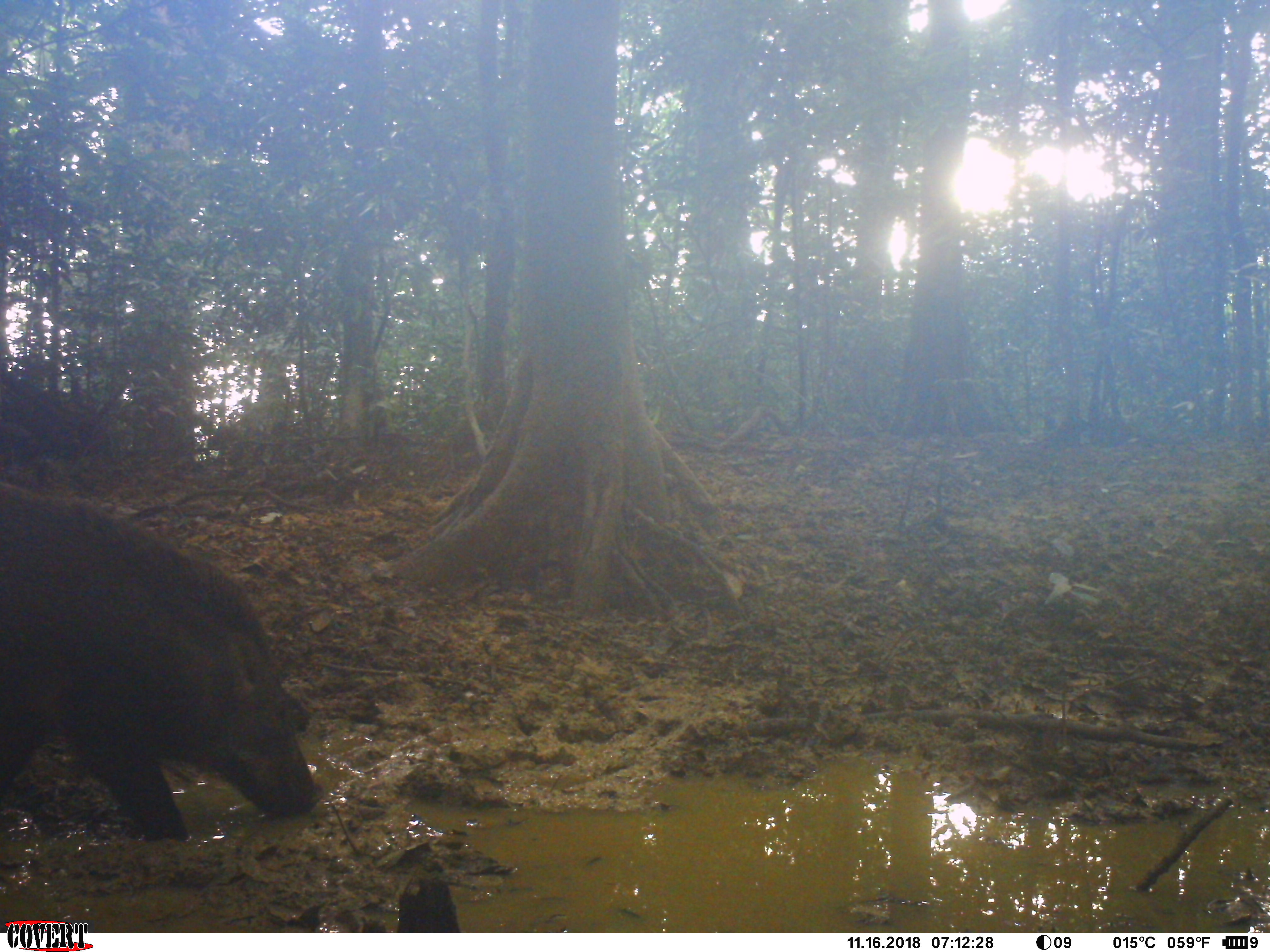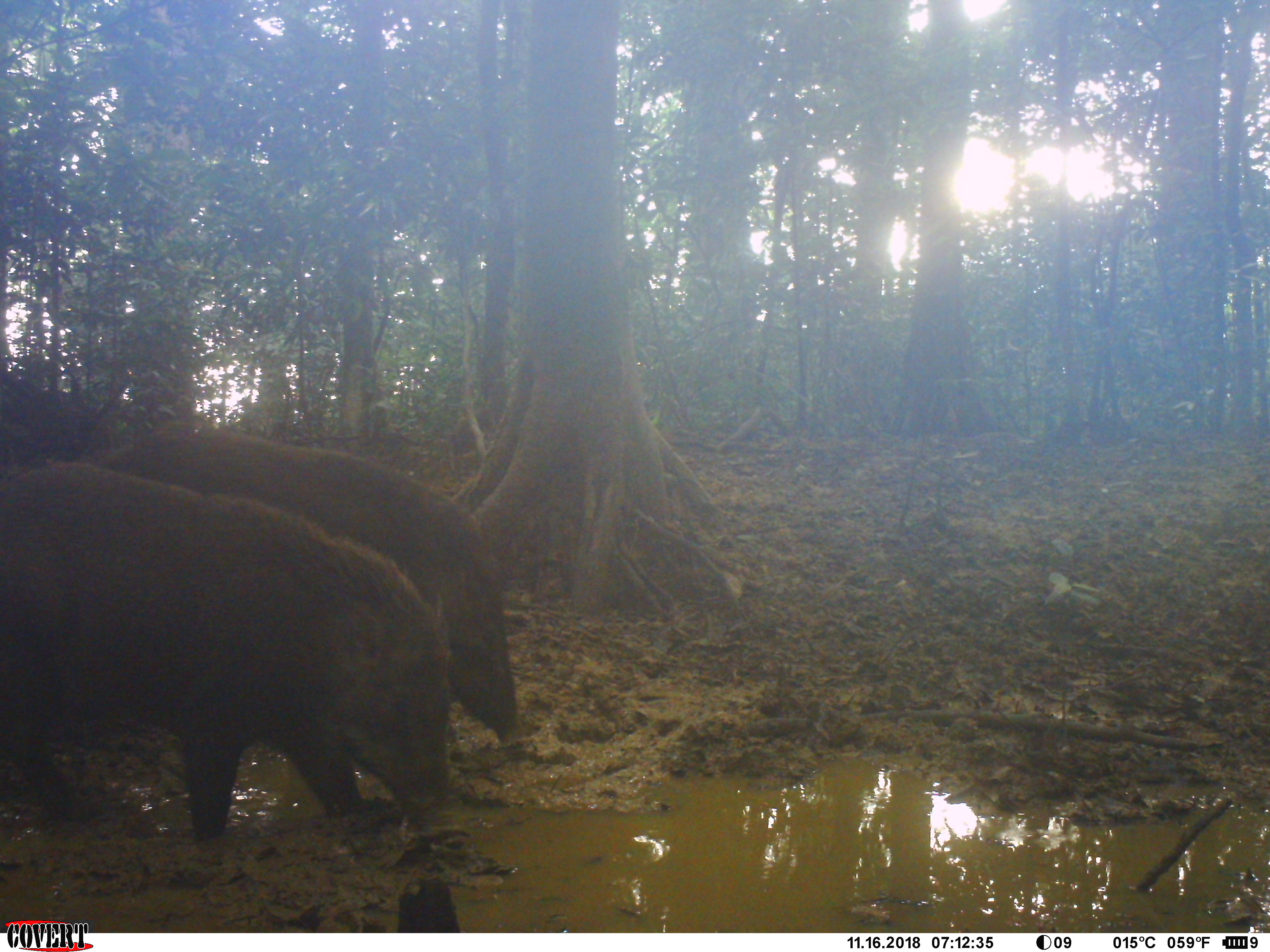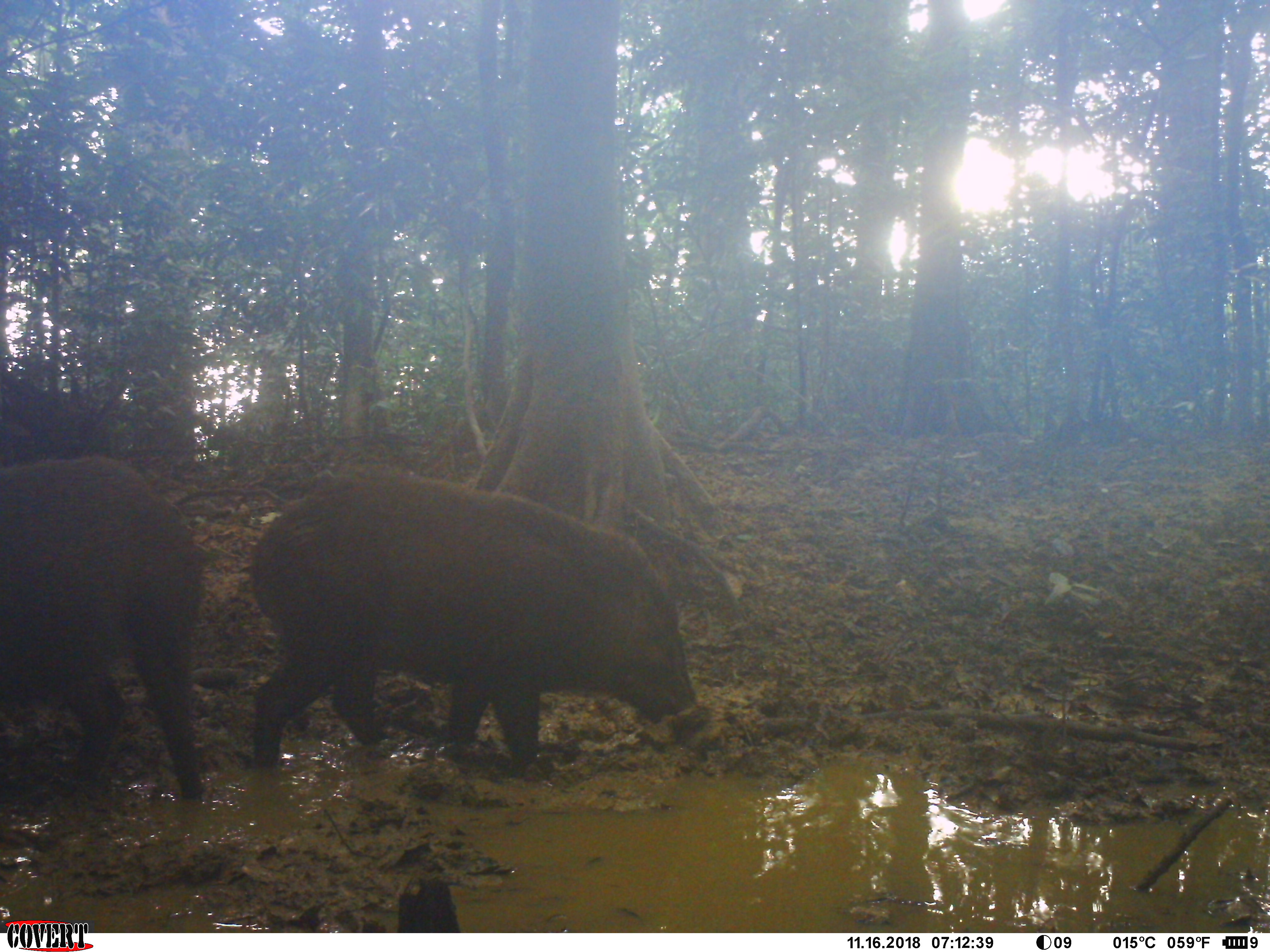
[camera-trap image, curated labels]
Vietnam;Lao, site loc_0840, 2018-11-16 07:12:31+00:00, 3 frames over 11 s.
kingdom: Animalia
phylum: Chordata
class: Mammalia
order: Artiodactyla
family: Suidae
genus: Sus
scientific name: Sus scrofa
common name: eurasian wild pig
Eurasian wild pig (Sus scrofa). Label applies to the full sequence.